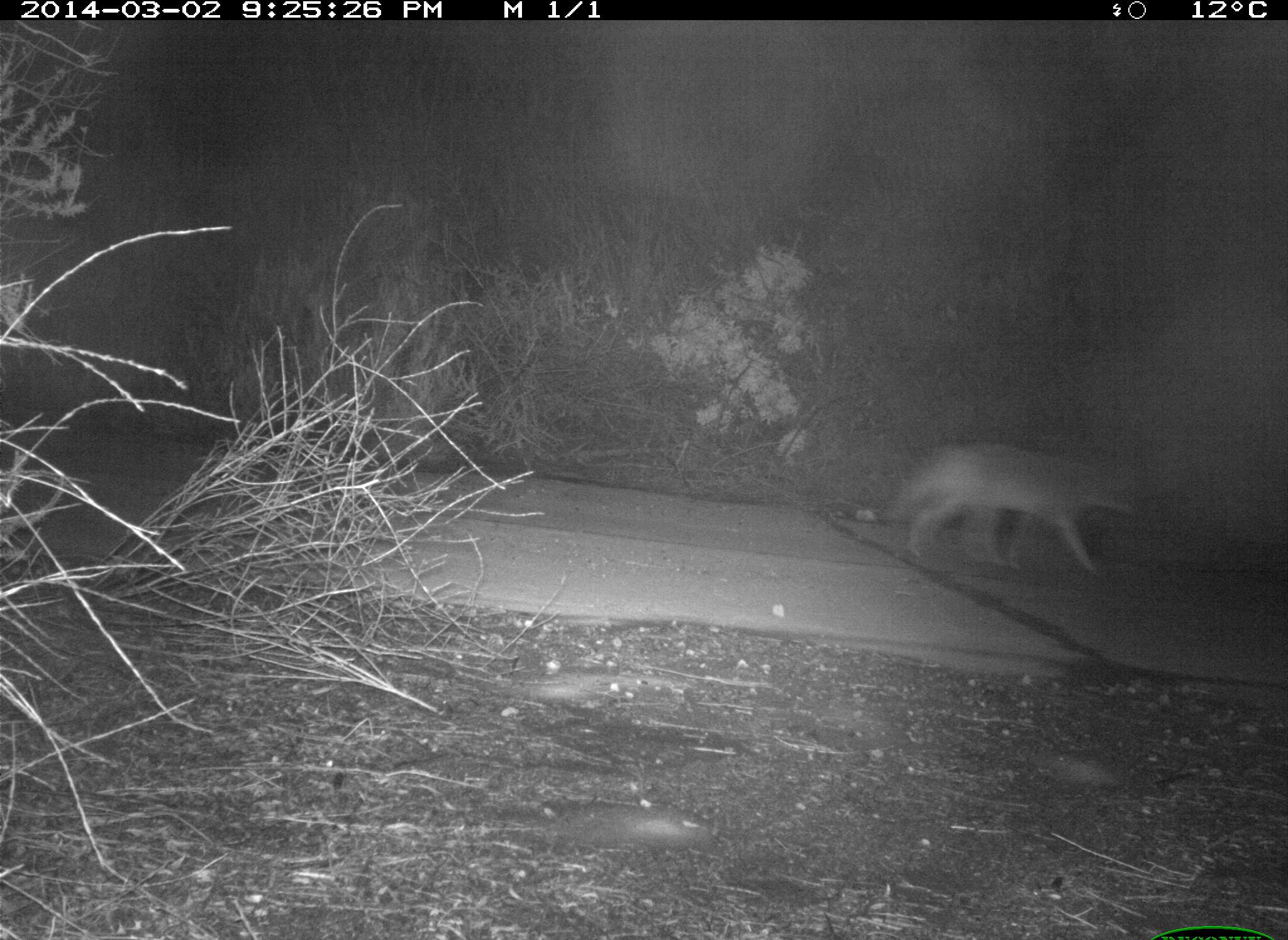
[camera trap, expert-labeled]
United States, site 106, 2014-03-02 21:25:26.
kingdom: Animalia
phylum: Chordata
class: Mammalia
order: Carnivora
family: Canidae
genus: Canis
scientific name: Canis latrans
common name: coyote